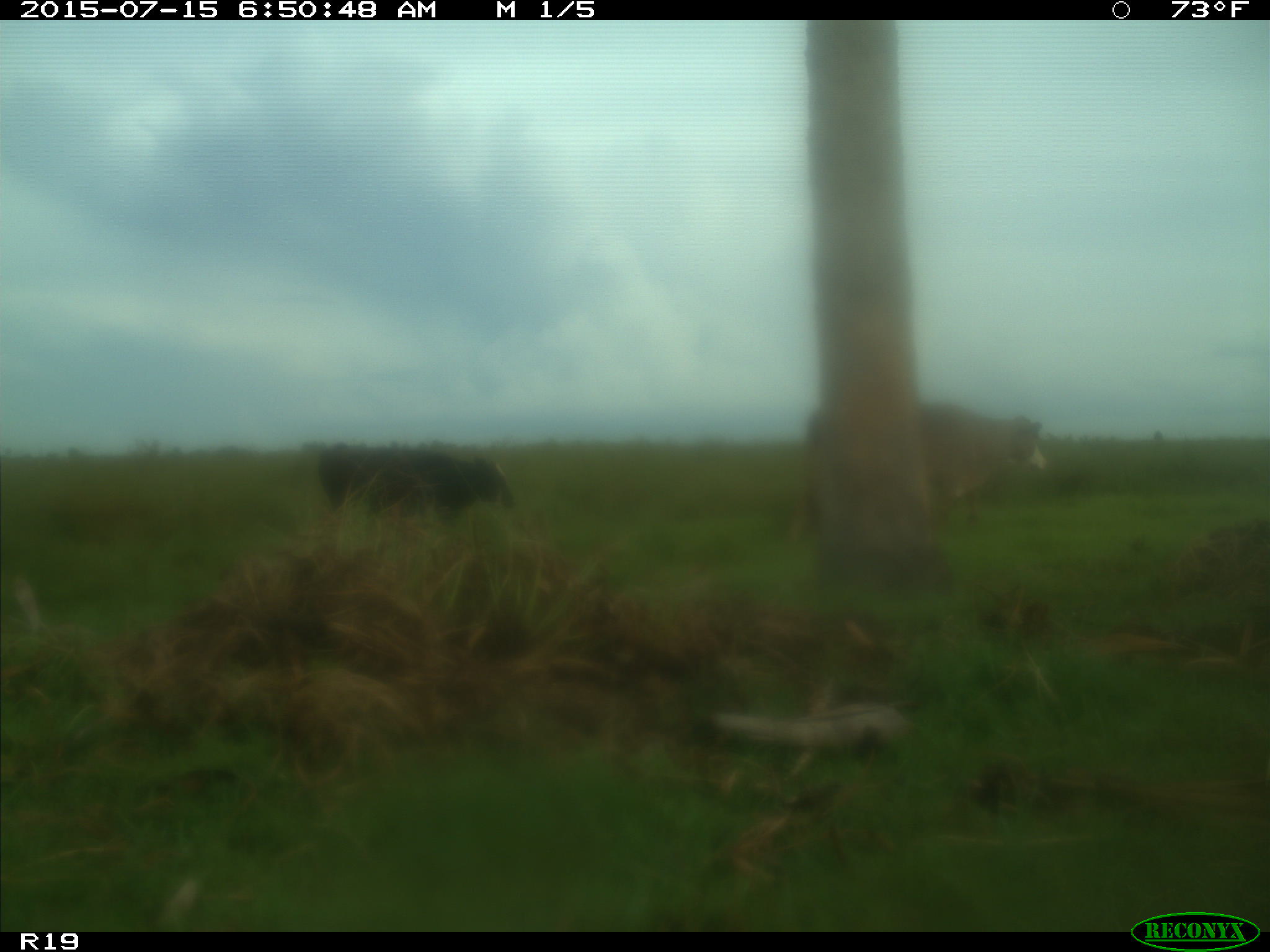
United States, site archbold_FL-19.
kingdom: Animalia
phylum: Chordata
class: Mammalia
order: Artiodactyla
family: Bovidae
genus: Bos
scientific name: Bos taurus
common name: domestic cow